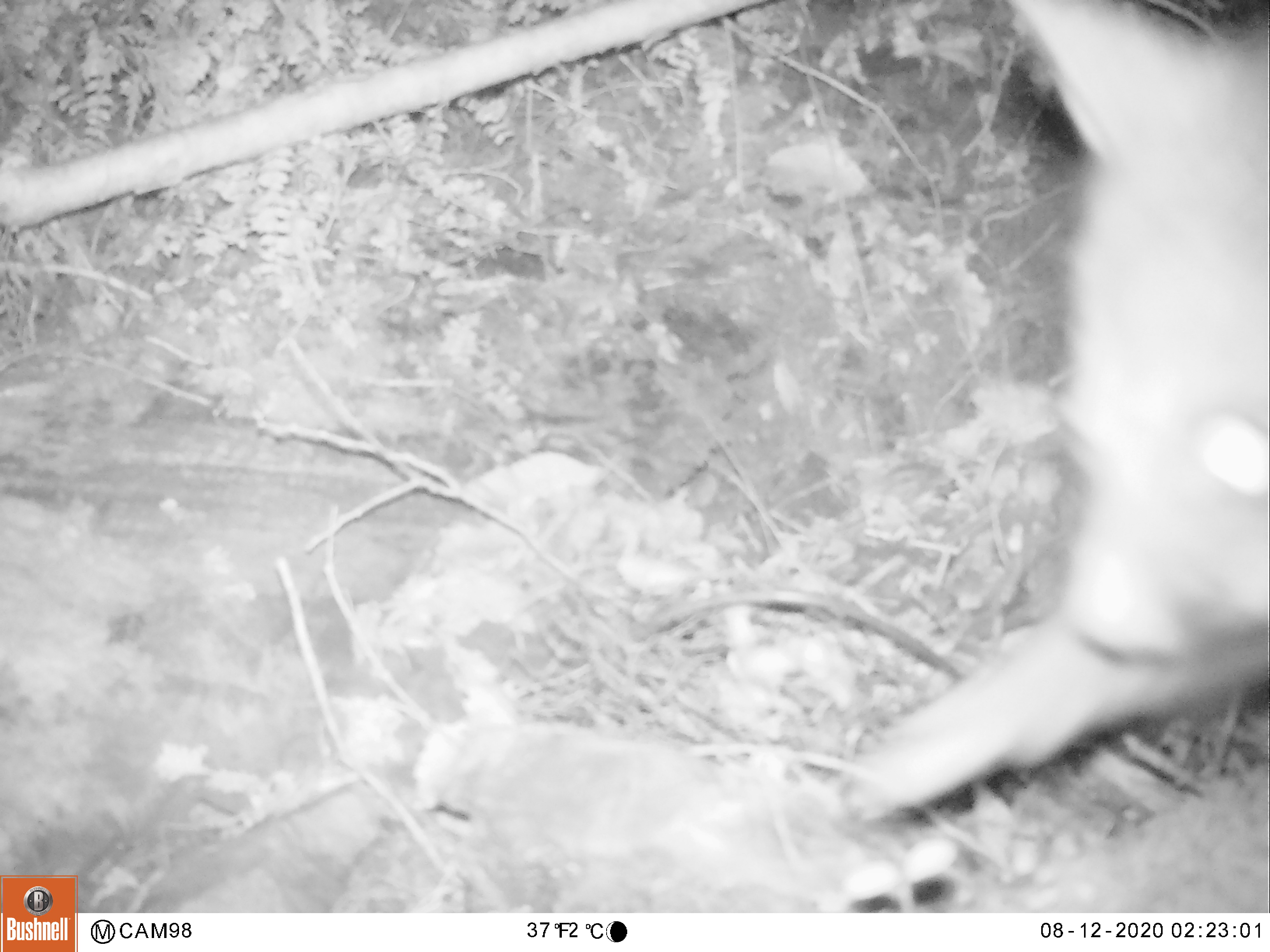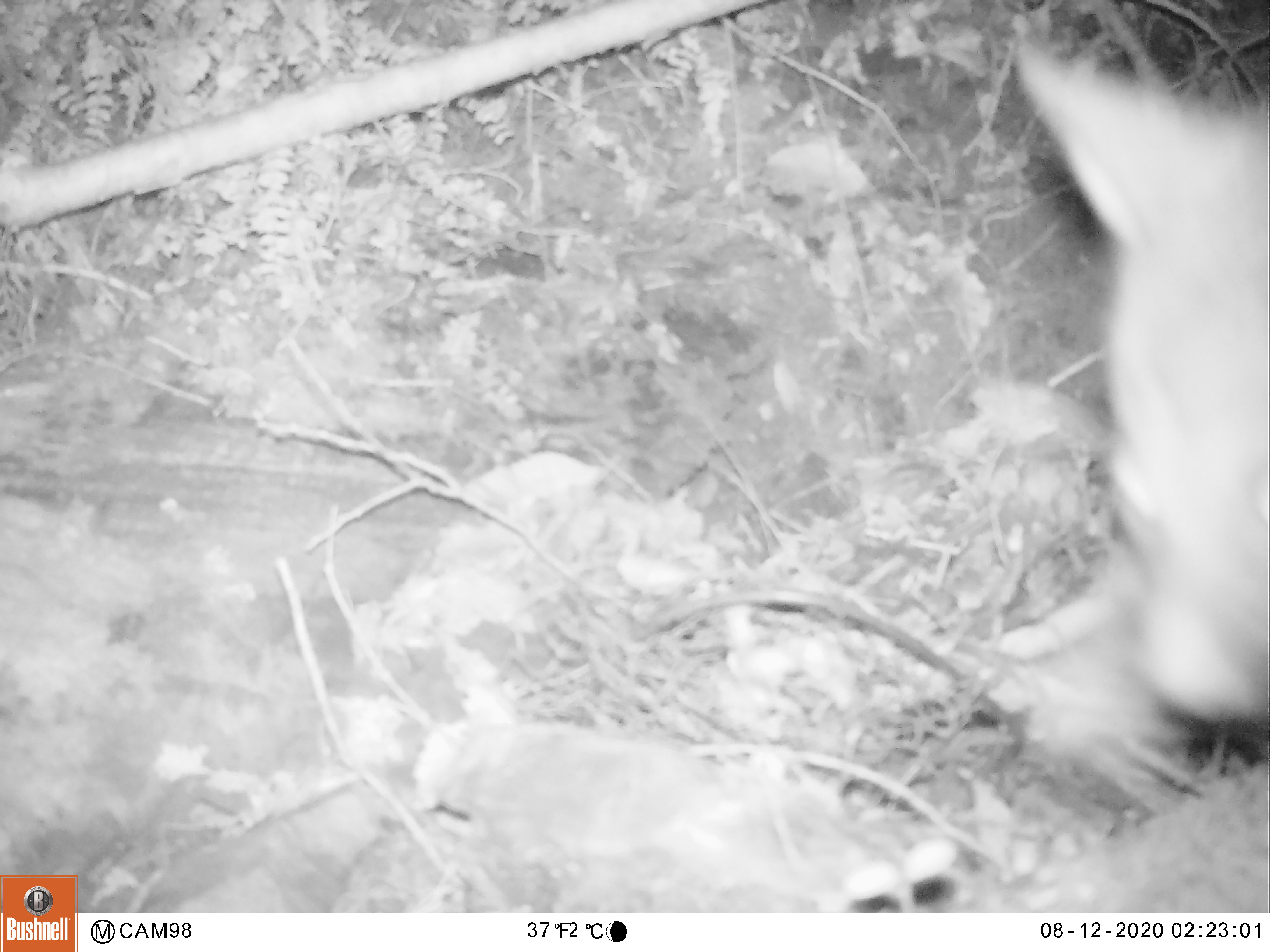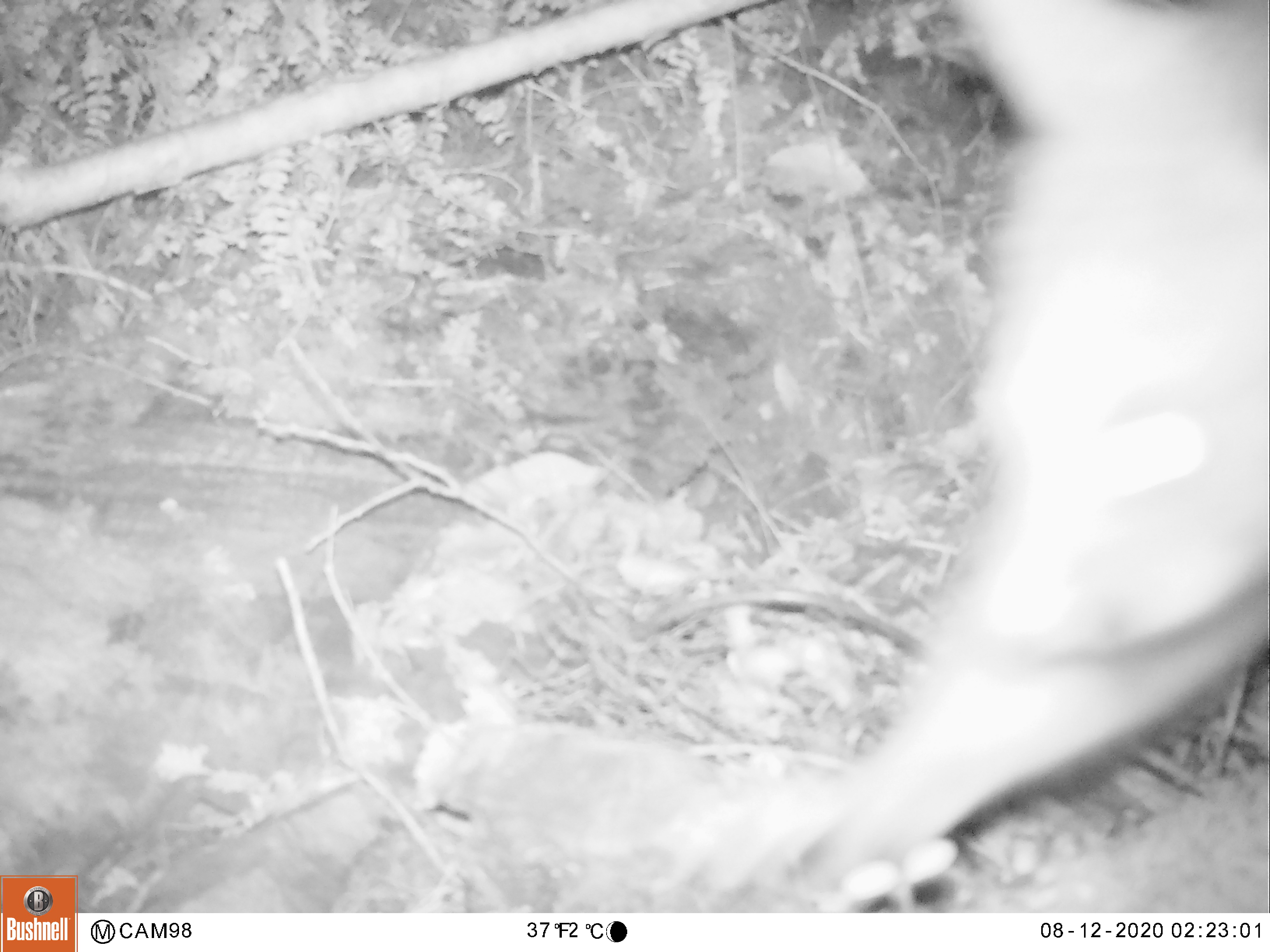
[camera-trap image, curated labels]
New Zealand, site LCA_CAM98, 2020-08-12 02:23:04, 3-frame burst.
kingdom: Animalia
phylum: Chordata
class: Mammalia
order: Diprotodontia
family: Phalangeridae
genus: Trichosurus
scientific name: Trichosurus vulpecula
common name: common brushtail possum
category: possum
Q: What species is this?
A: Possum (common brushtail possum) (Trichosurus vulpecula).